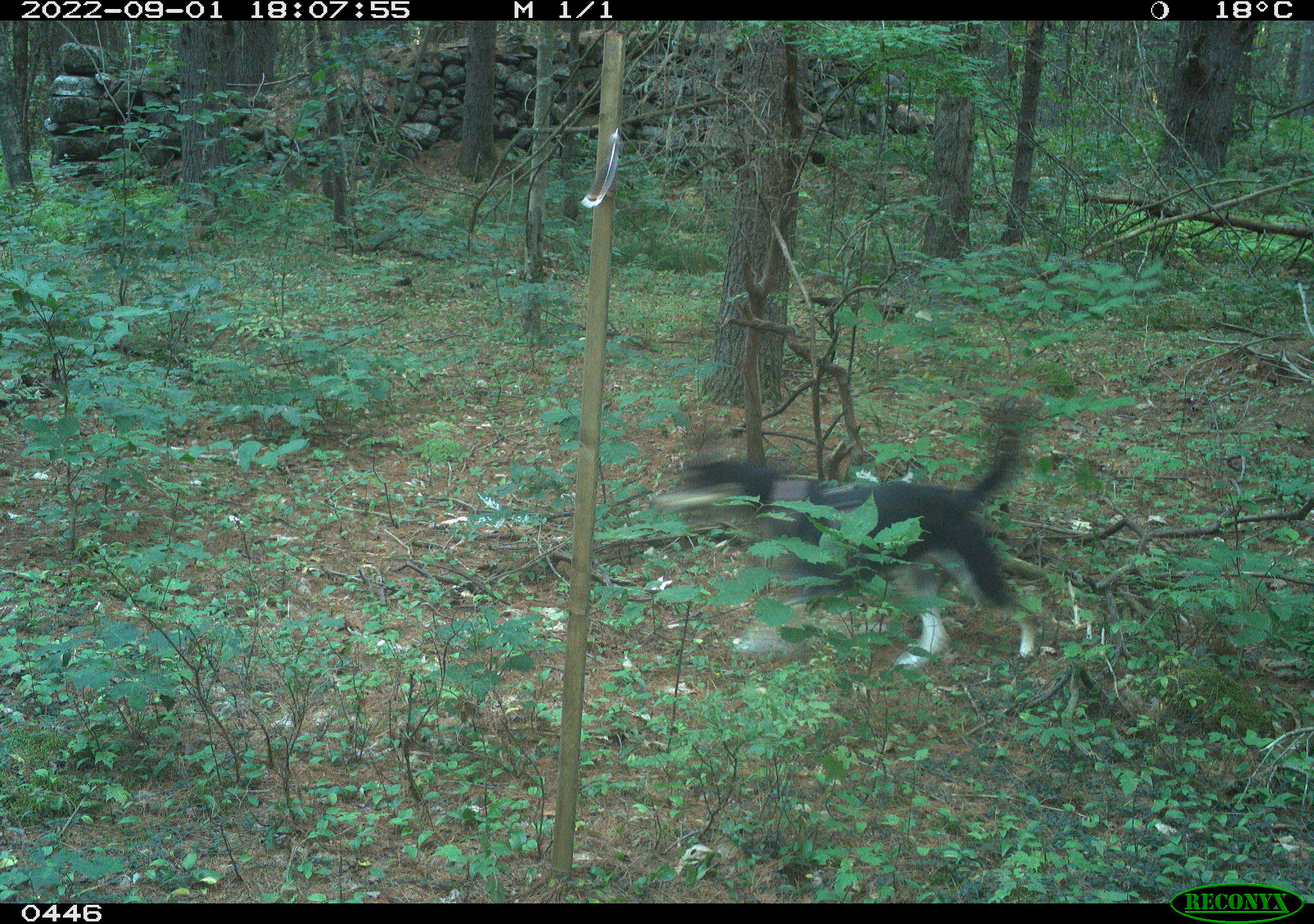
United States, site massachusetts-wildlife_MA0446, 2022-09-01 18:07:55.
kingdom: Animalia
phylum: Chordata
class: Mammalia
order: Carnivora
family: Canidae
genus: Canis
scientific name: Canis familiaris familiaris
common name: domestic dog